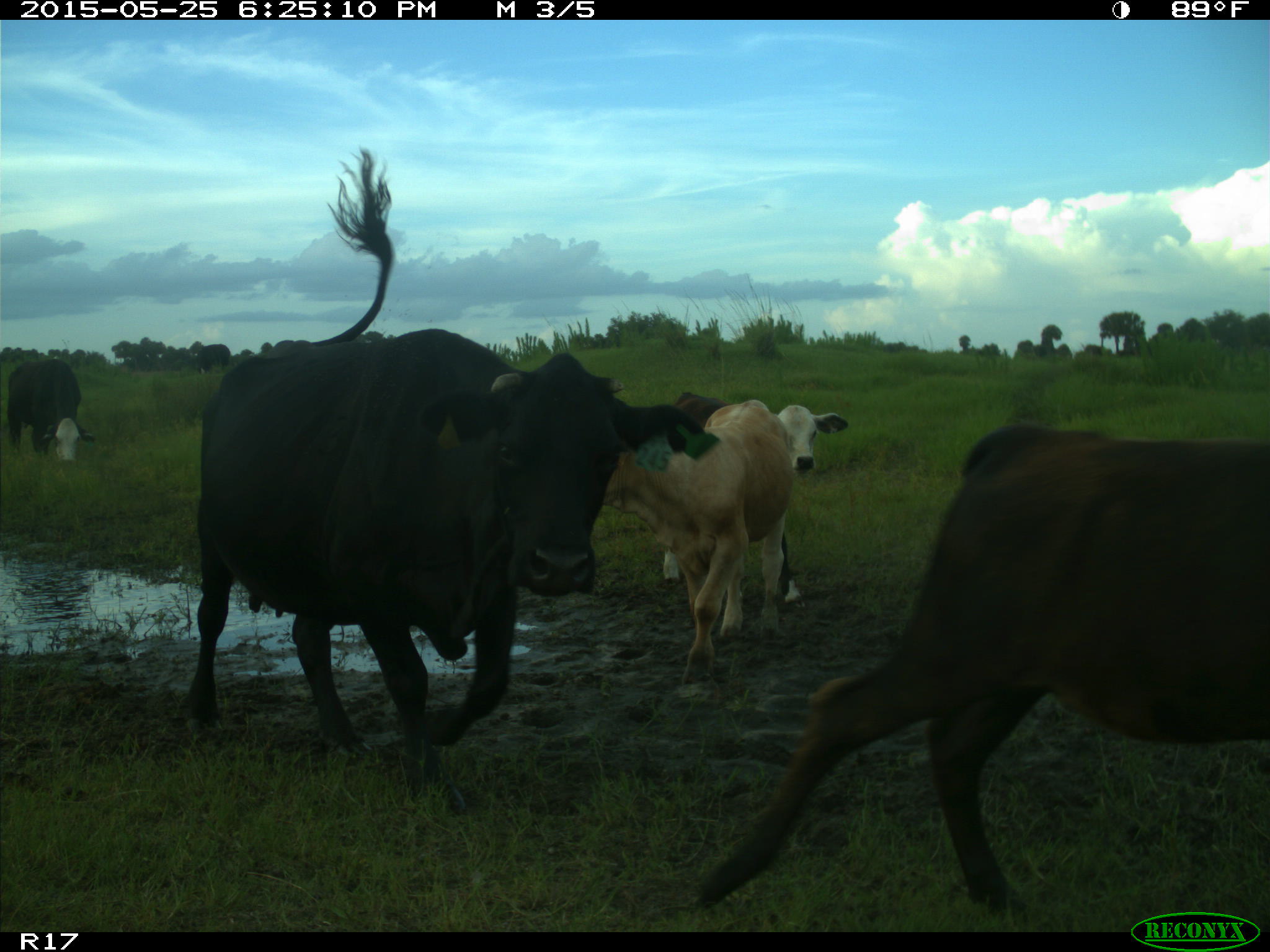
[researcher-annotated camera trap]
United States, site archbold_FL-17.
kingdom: Animalia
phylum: Chordata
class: Mammalia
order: Artiodactyla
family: Bovidae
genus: Bos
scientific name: Bos taurus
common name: domestic cow